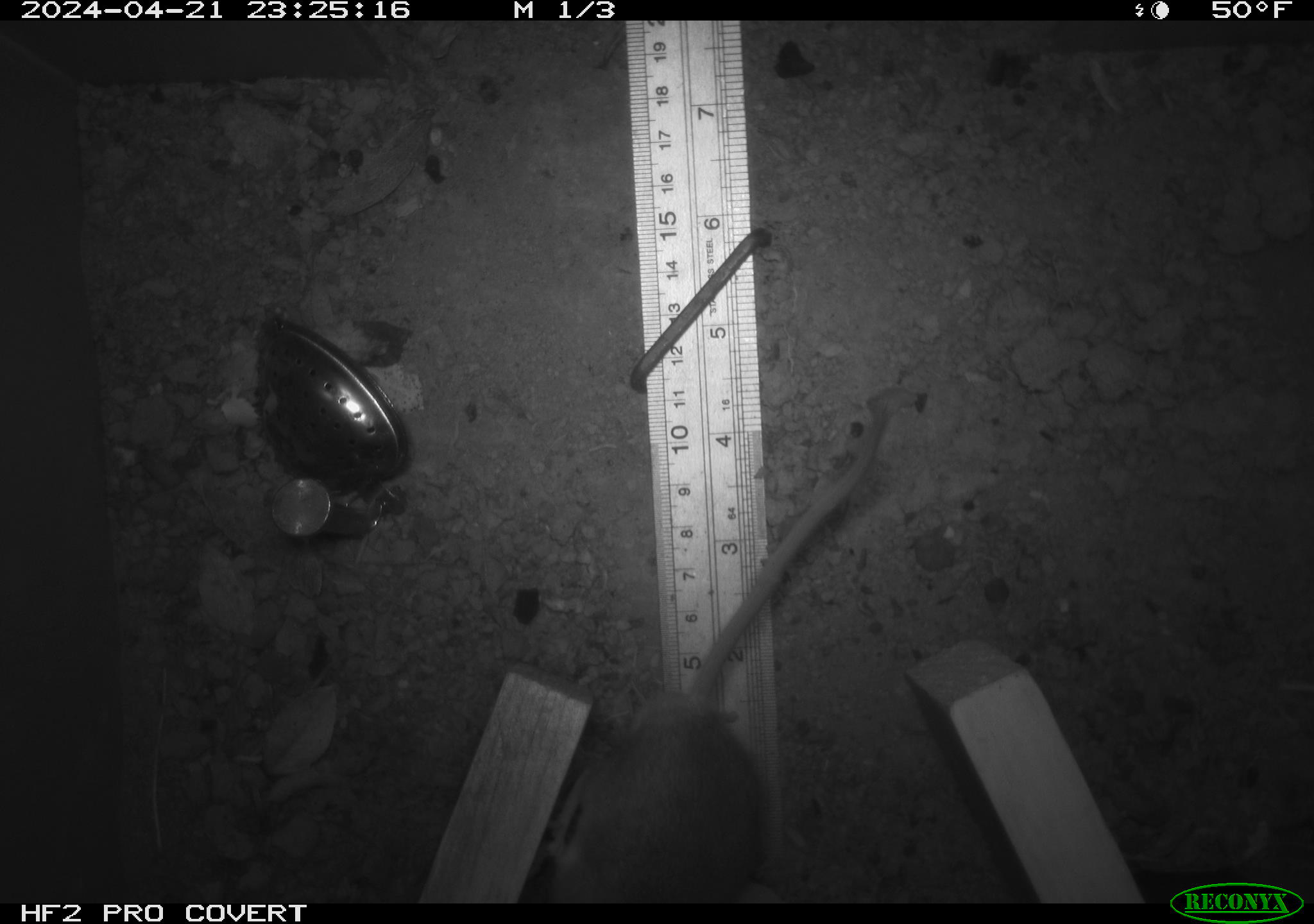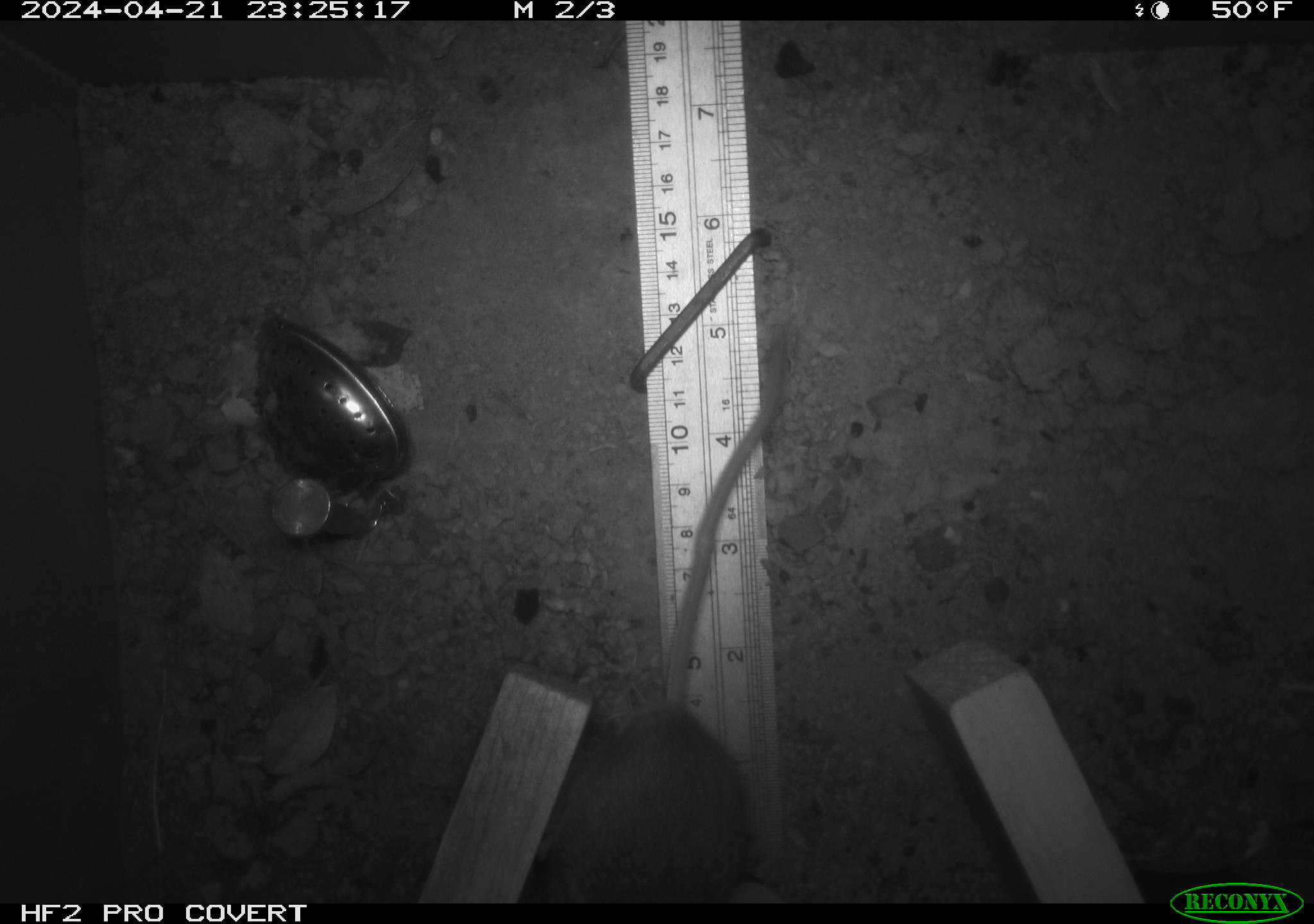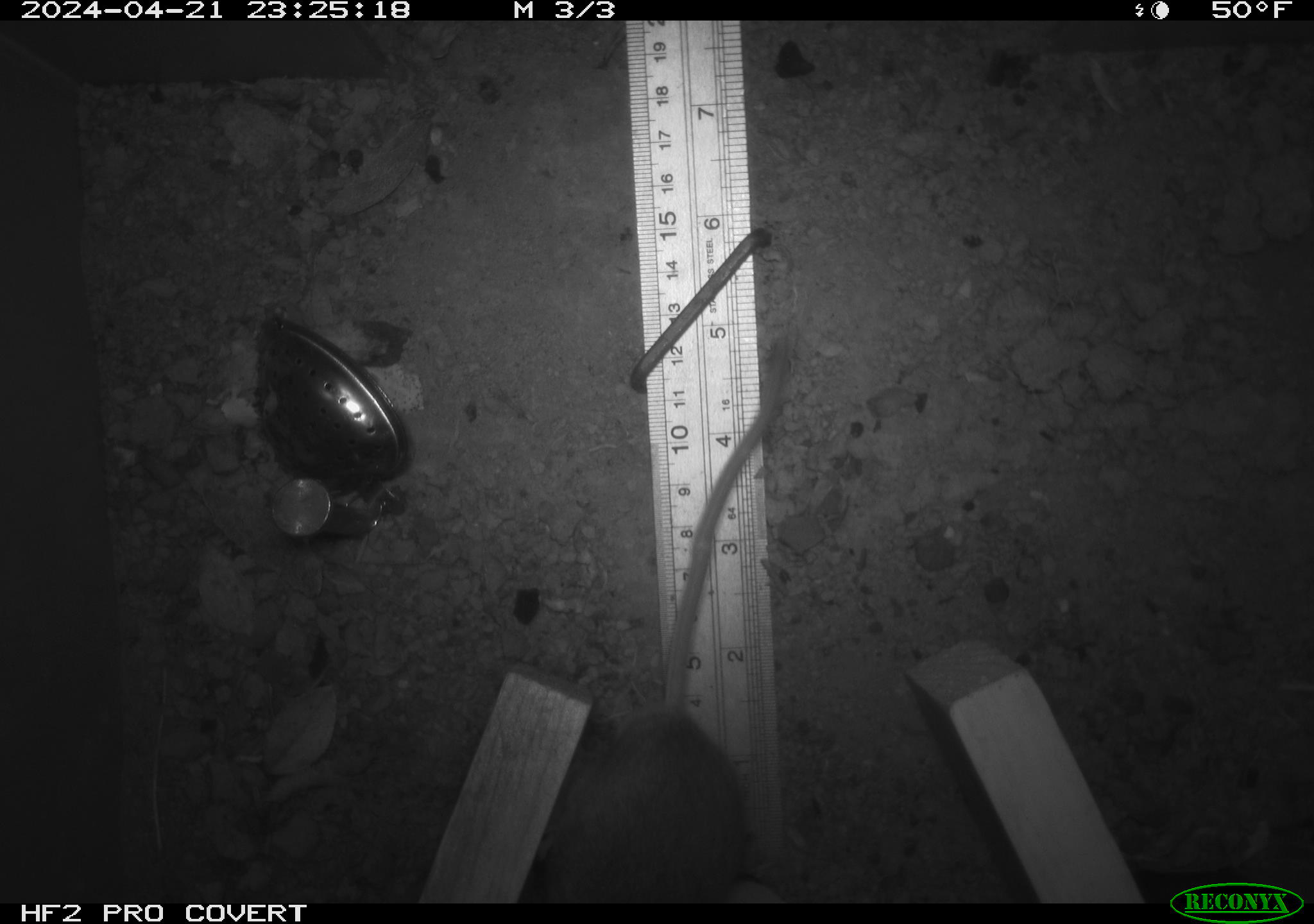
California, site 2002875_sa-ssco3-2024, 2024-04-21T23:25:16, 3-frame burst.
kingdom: Animalia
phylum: Chordata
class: Mammalia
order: Rodentia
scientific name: Rodentia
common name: rodent